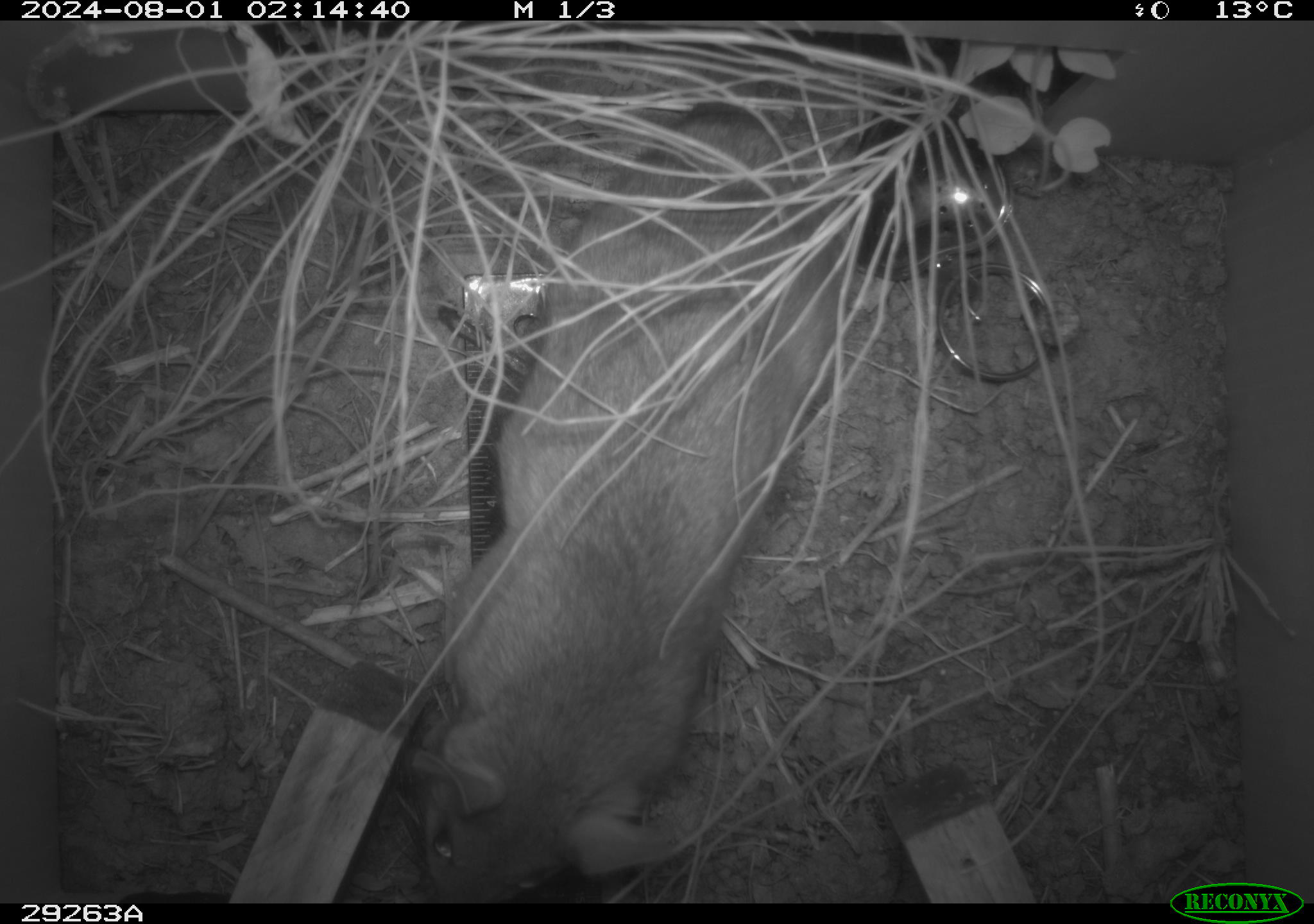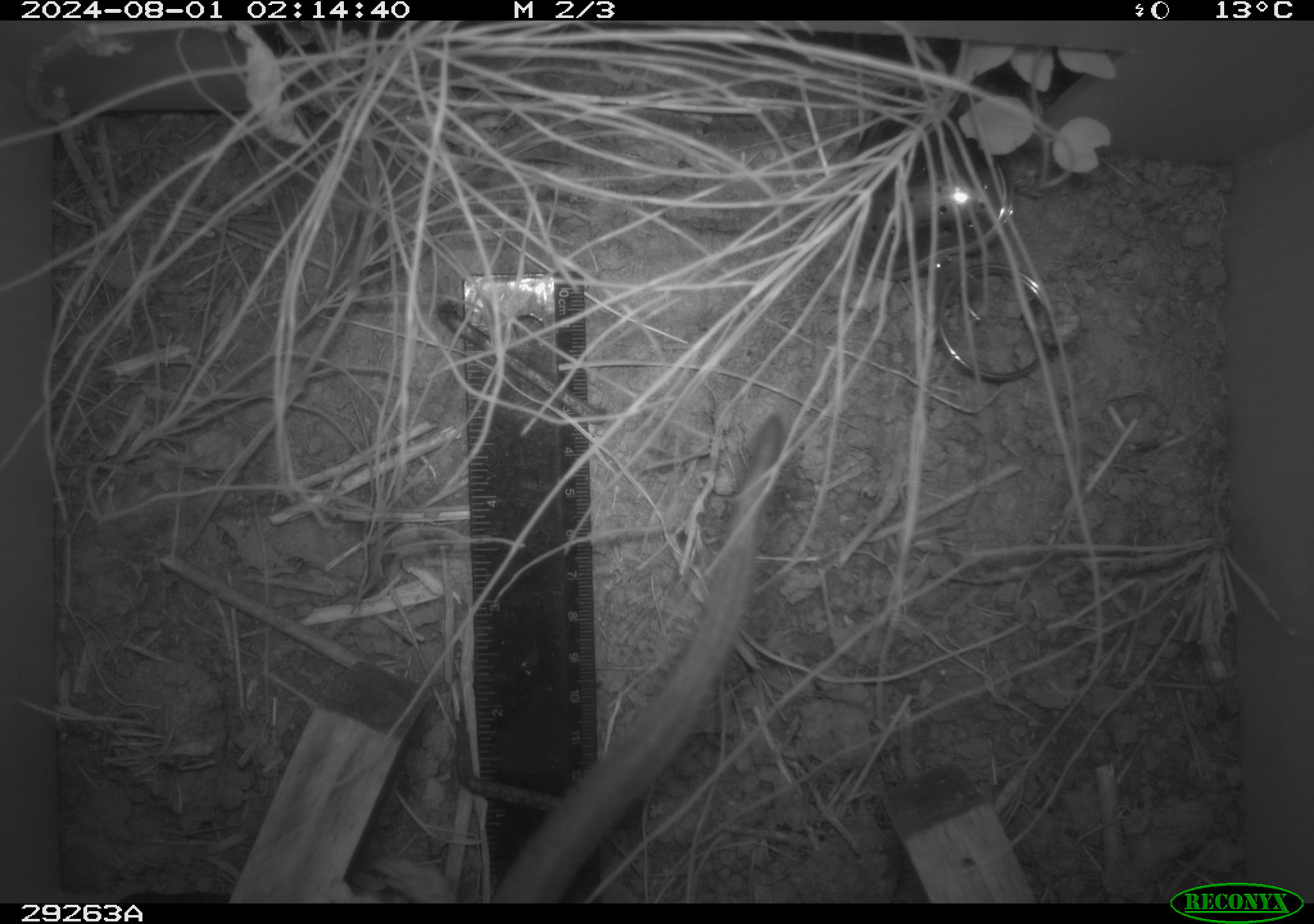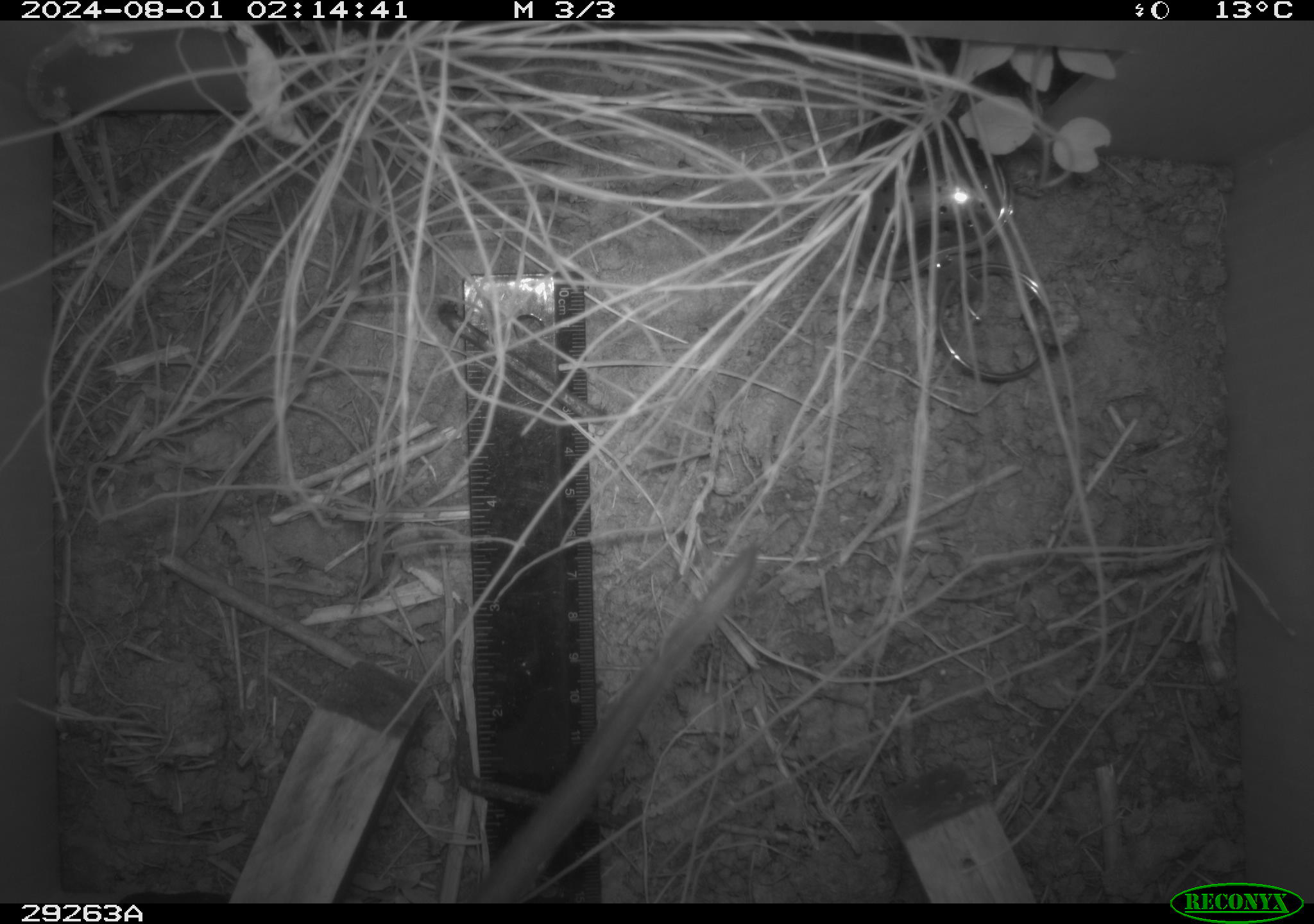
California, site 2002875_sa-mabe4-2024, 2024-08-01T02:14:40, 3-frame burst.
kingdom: Animalia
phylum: Chordata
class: Mammalia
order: Rodentia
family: Cricetidae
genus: Neotoma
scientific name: Neotoma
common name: pack rat or woodrat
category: neotoma species